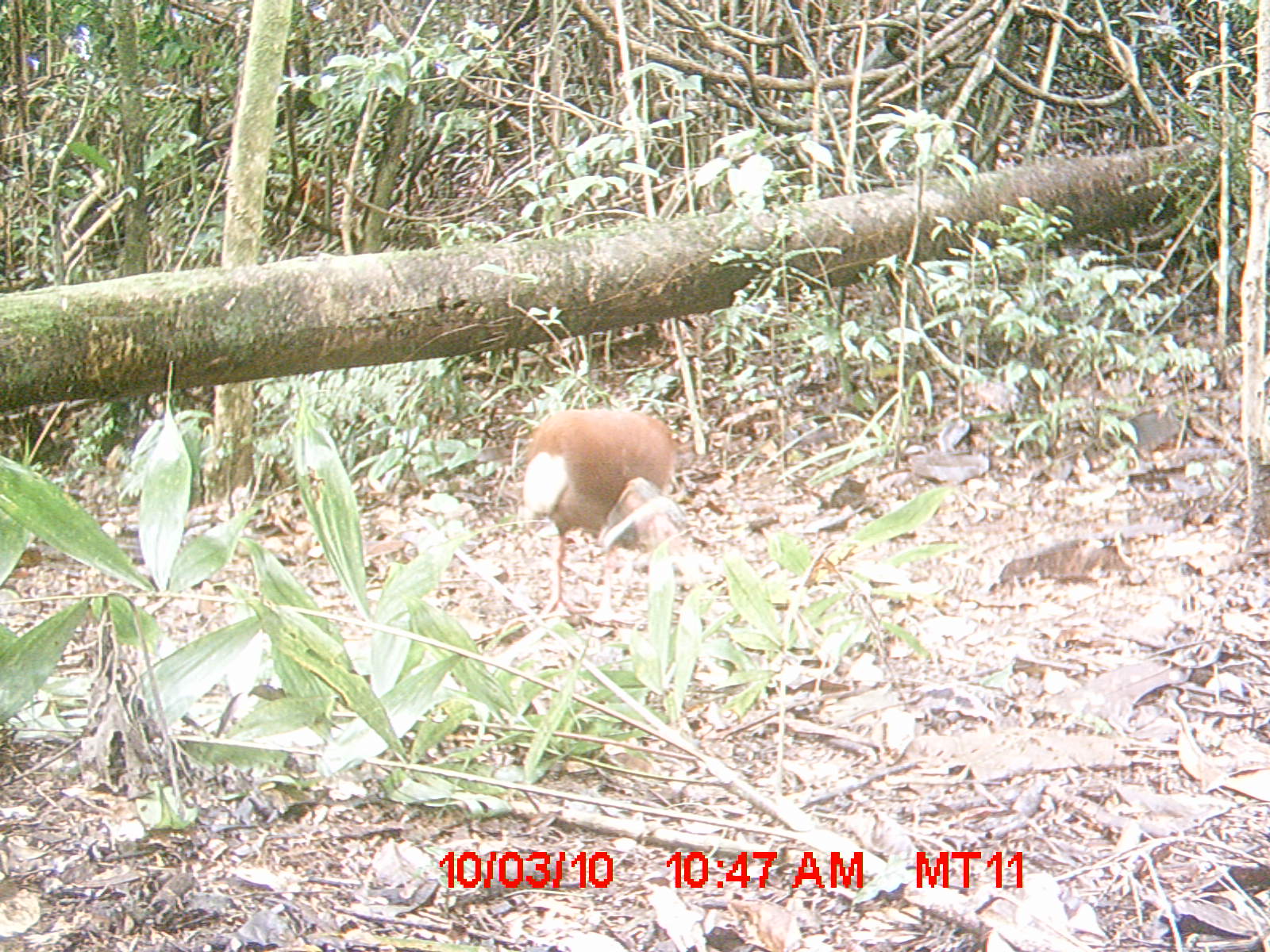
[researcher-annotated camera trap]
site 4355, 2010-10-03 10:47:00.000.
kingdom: Animalia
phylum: Chordata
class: Aves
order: Pelecaniformes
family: Threskiornithidae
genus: Lophotibis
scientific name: Lophotibis cristata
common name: madagascar ibis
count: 1